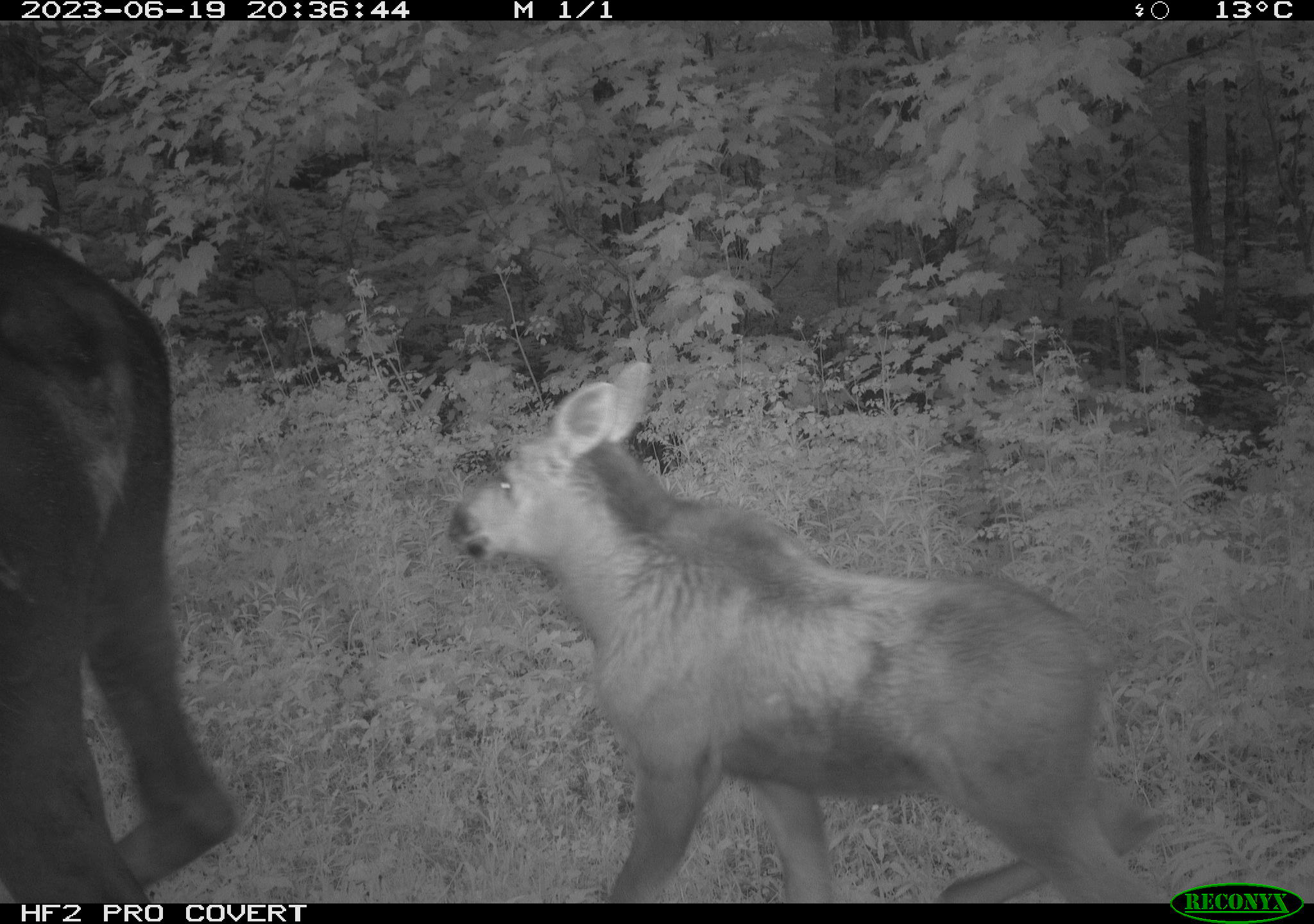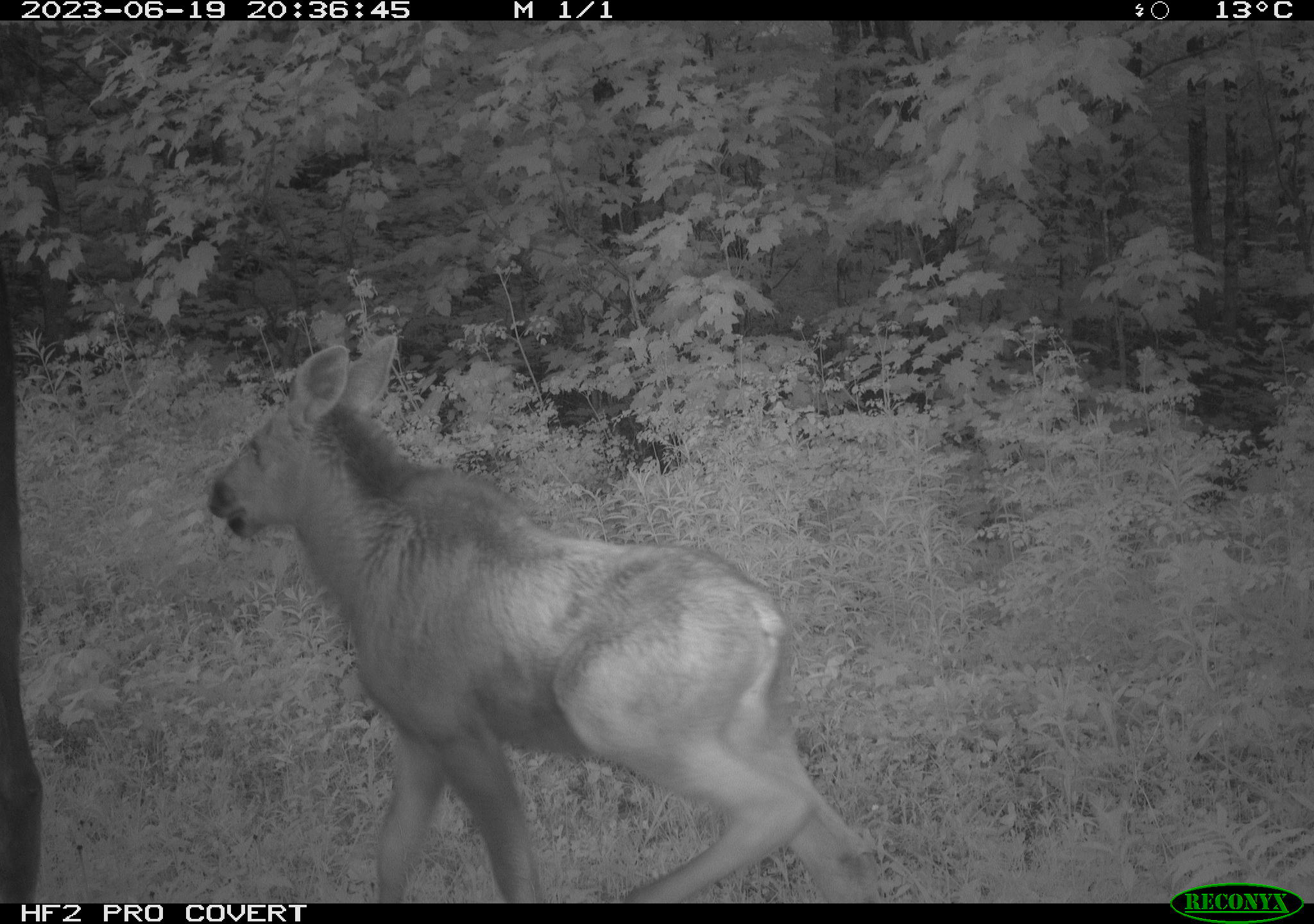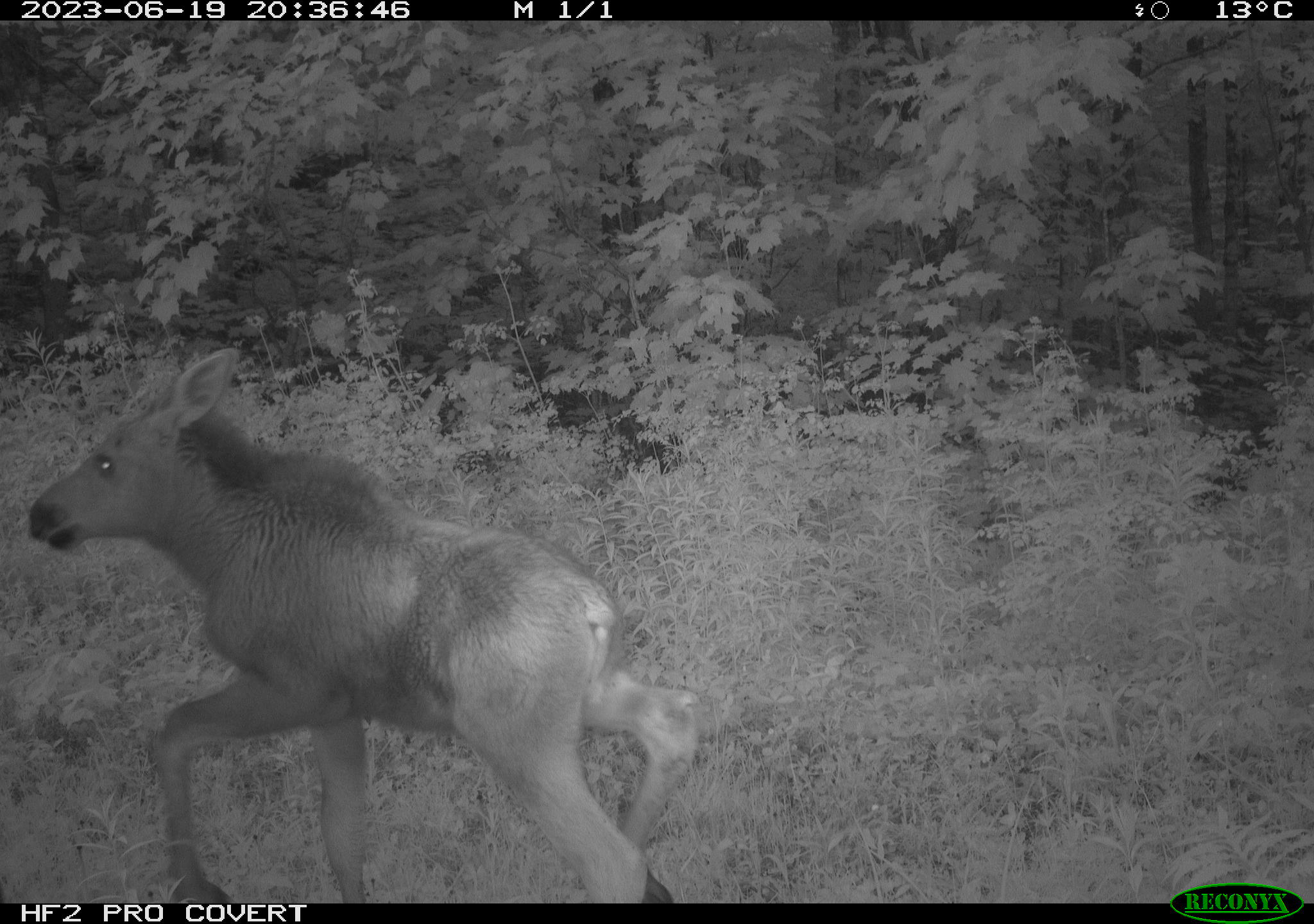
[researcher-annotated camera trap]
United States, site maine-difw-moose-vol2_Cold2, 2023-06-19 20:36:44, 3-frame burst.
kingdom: Animalia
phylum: Chordata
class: Mammalia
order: Artiodactyla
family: Cervidae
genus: Alces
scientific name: Alces alces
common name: moose